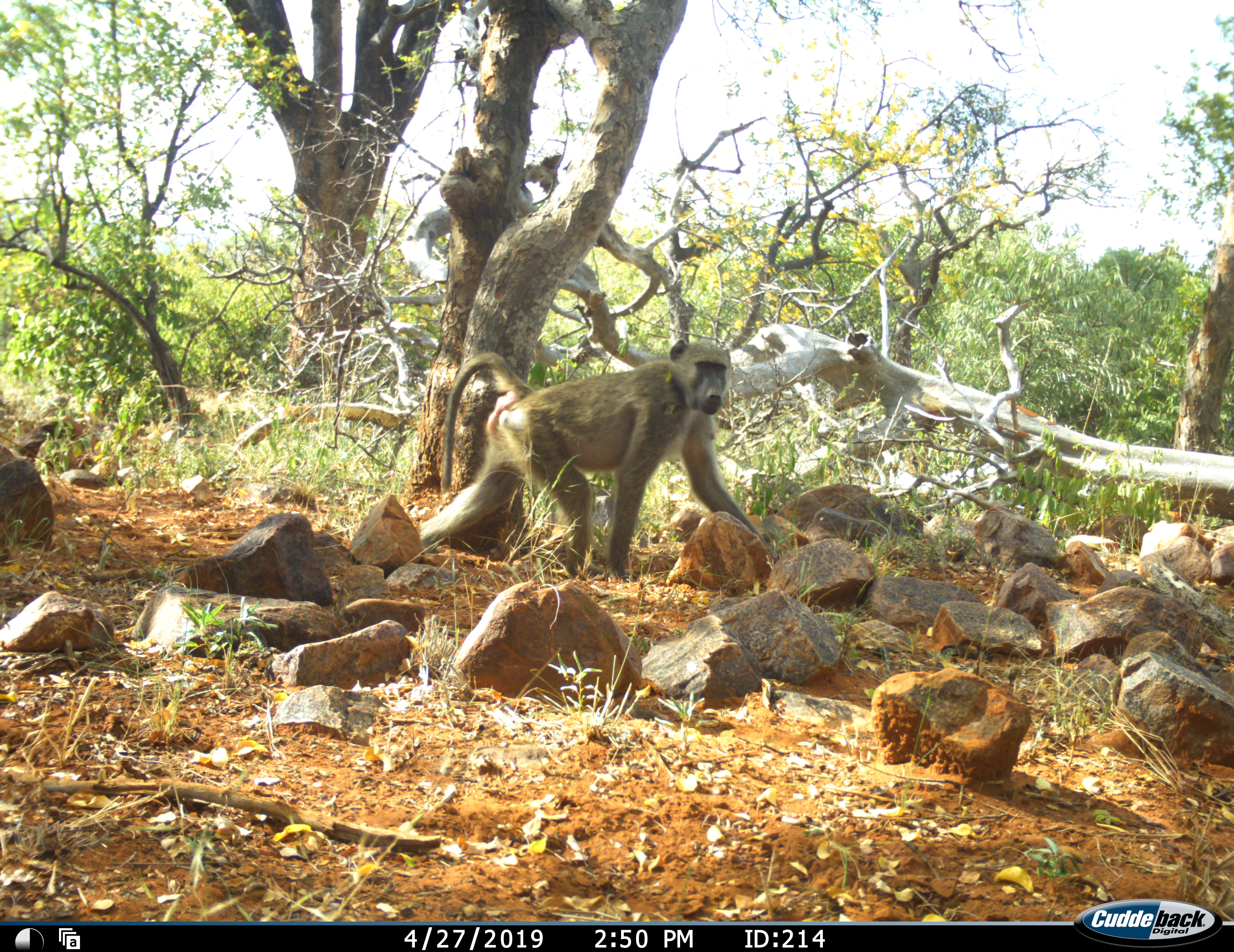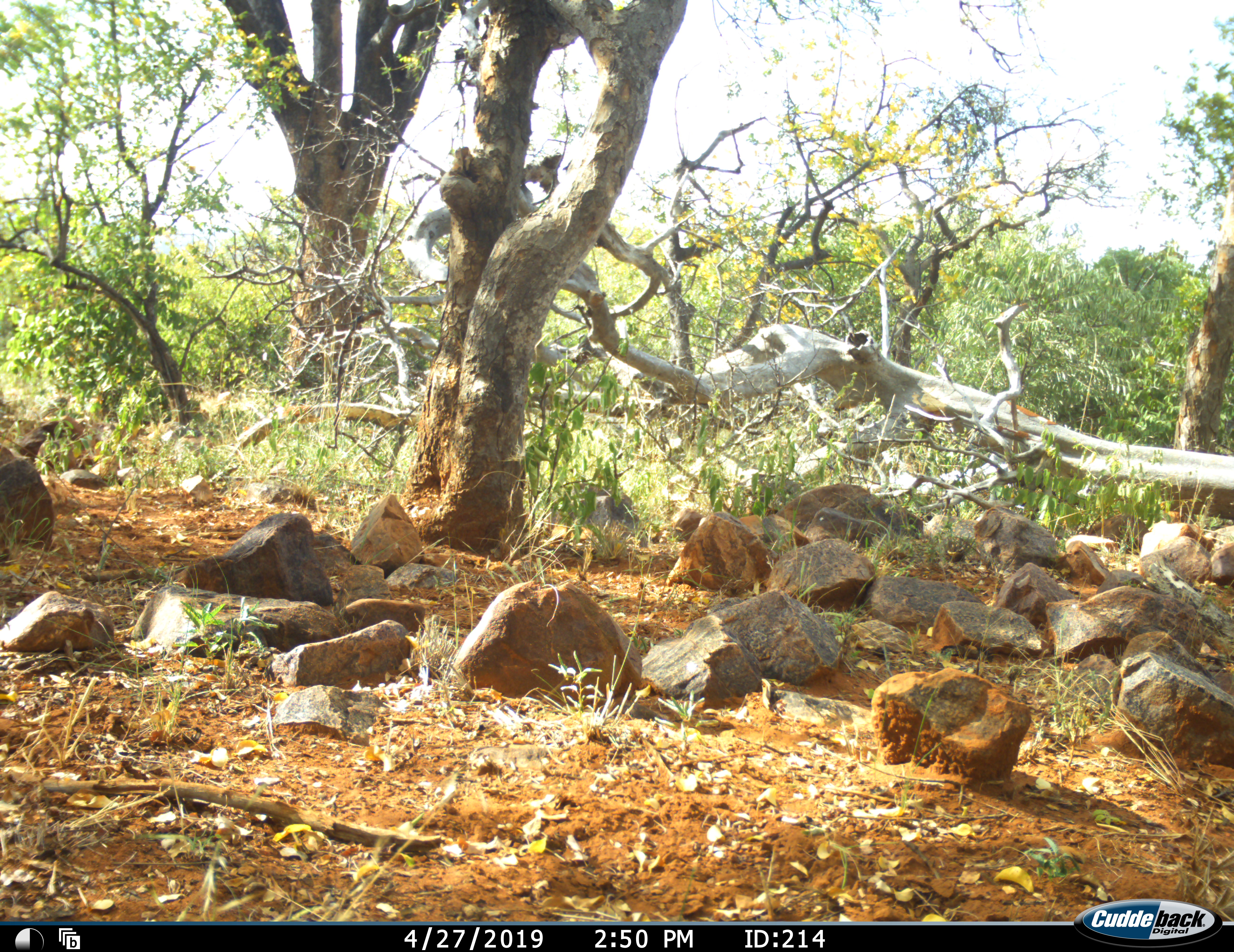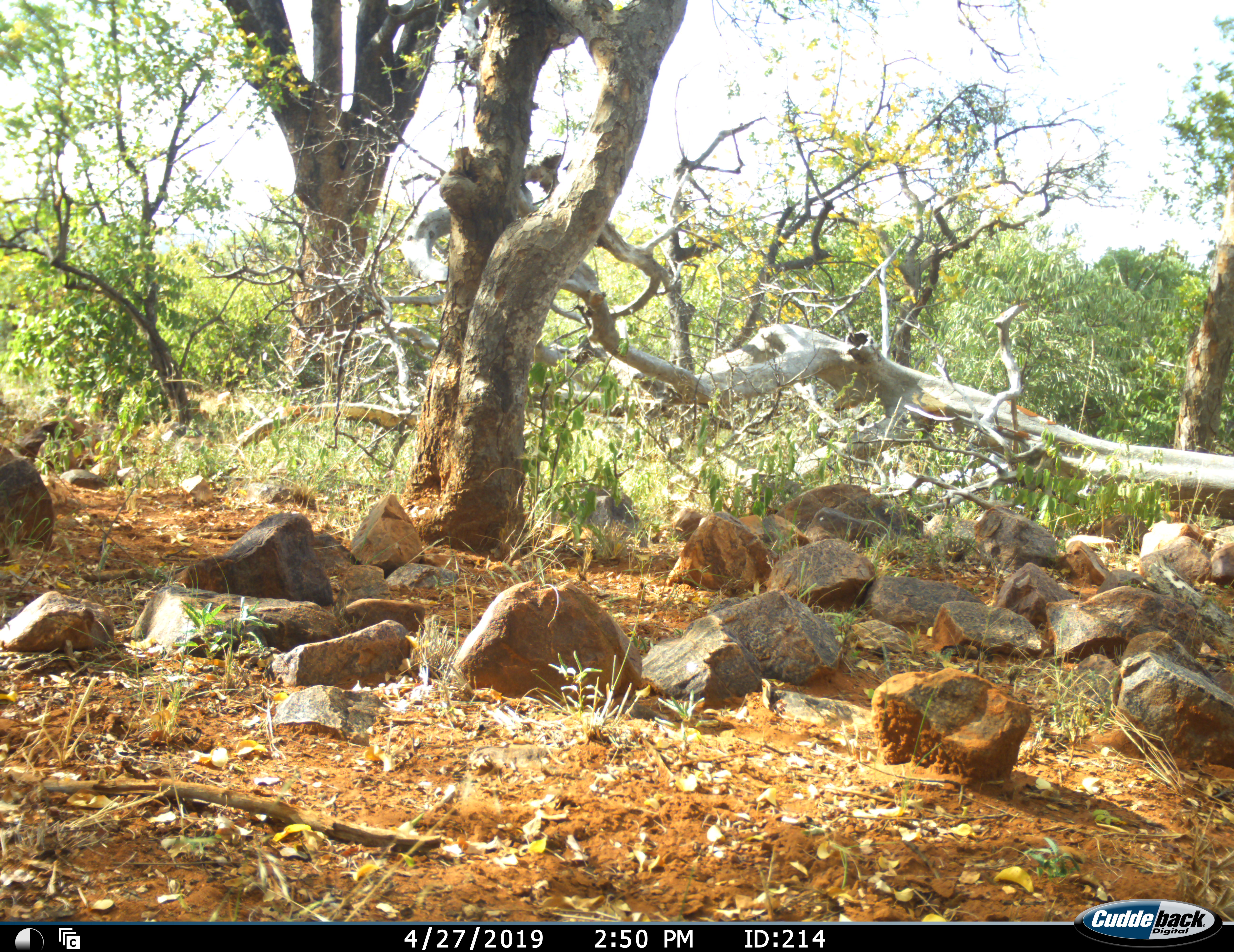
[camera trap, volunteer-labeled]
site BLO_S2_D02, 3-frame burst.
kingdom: Animalia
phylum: Chordata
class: Mammalia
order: Primates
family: Cercopithecidae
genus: Papio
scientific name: Papio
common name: baboon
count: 1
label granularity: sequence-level